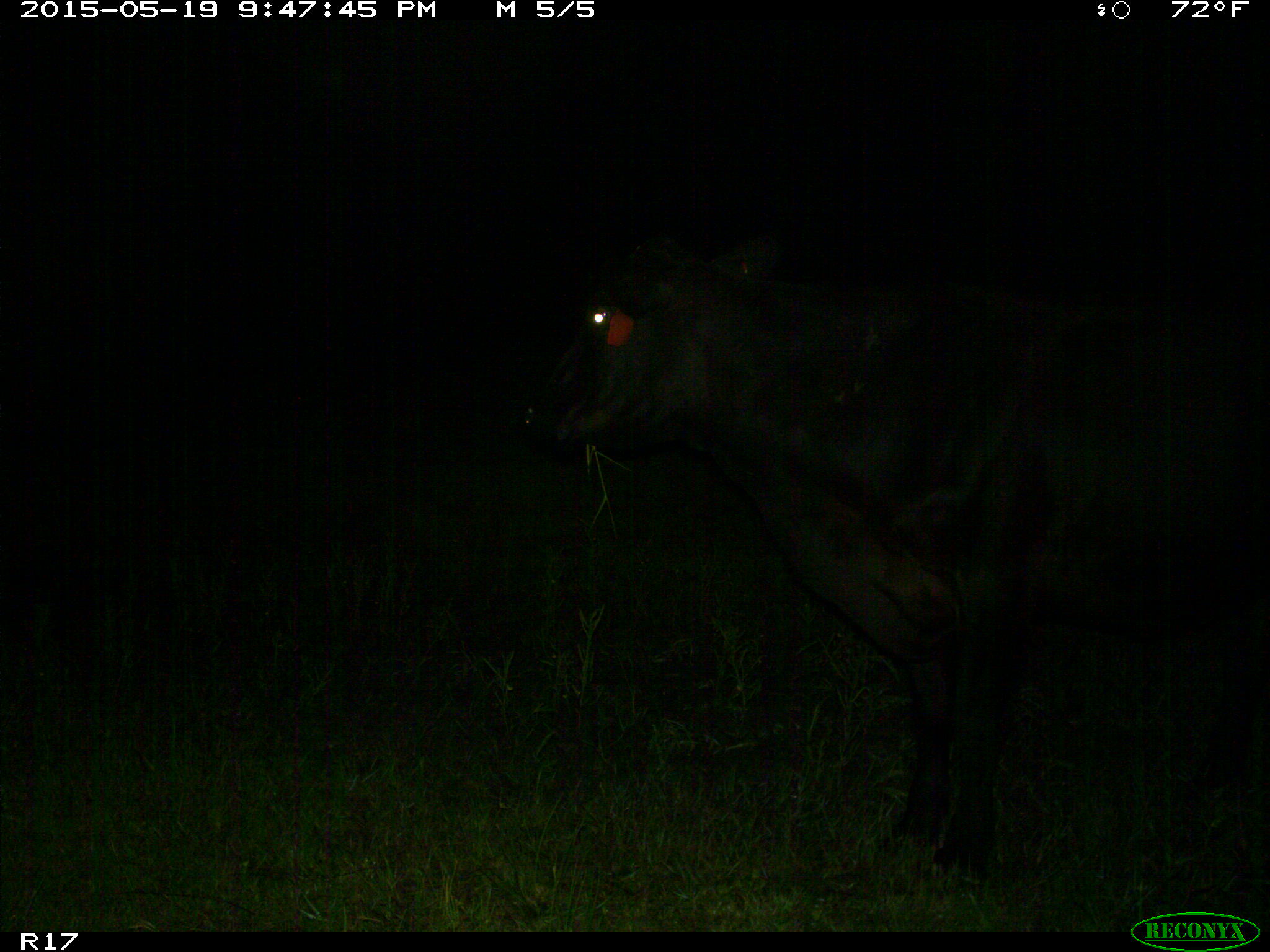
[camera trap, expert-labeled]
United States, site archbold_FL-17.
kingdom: Animalia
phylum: Chordata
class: Mammalia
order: Artiodactyla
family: Bovidae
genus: Bos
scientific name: Bos taurus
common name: domestic cow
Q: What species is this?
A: Bos taurus (domestic cow).